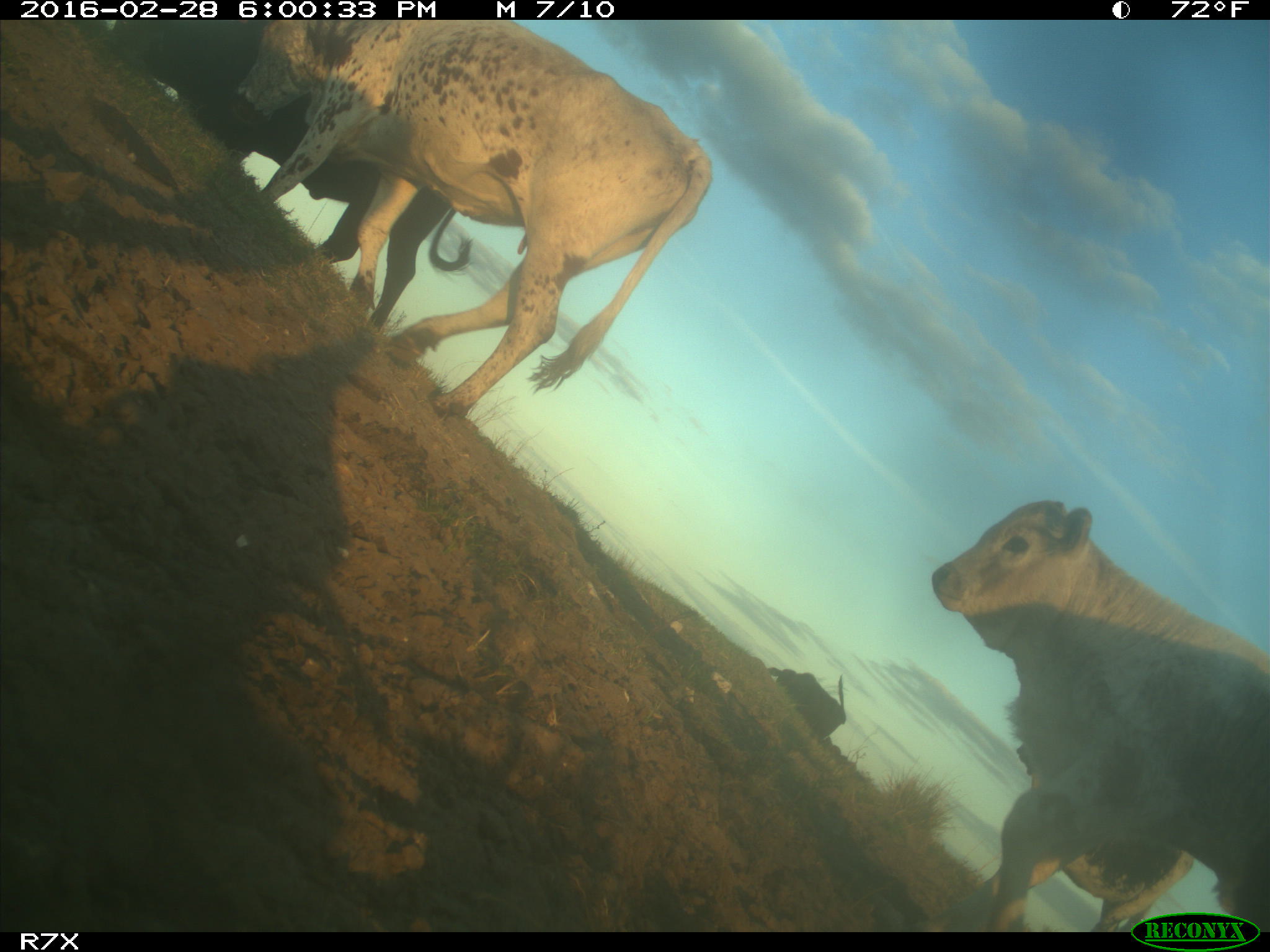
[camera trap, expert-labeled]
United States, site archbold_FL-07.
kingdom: Animalia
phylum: Chordata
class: Mammalia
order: Artiodactyla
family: Bovidae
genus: Bos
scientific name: Bos taurus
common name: domestic cow